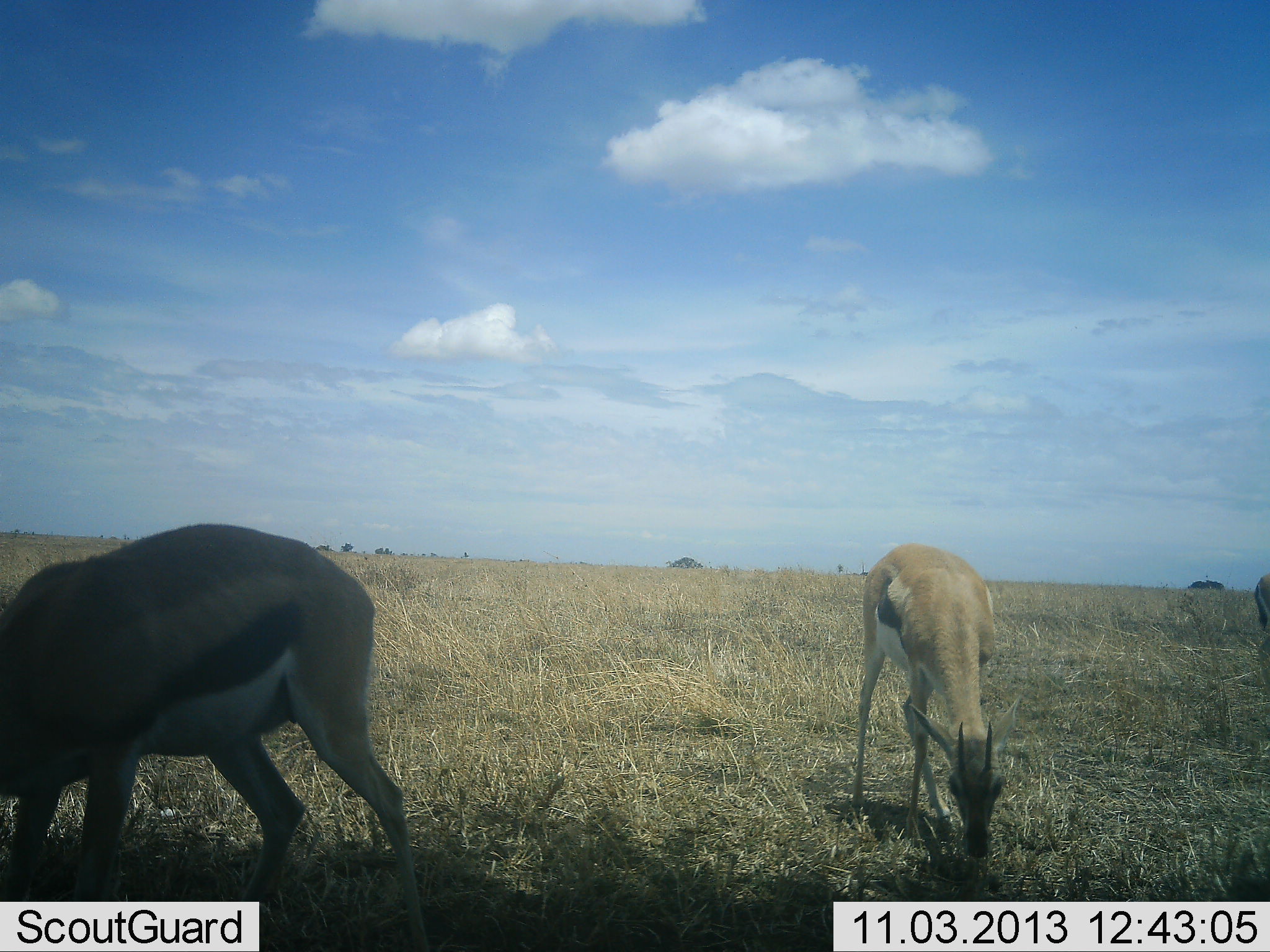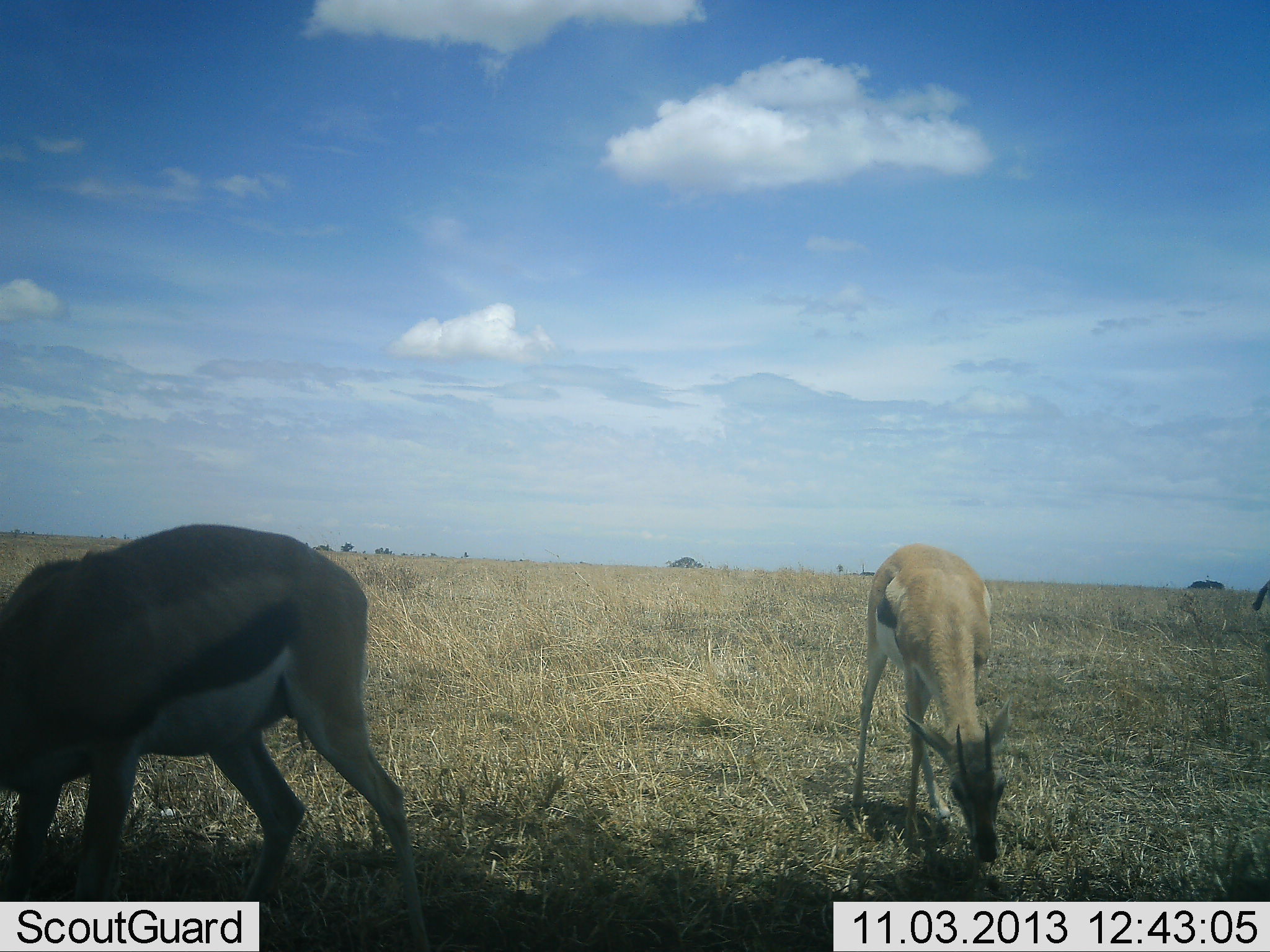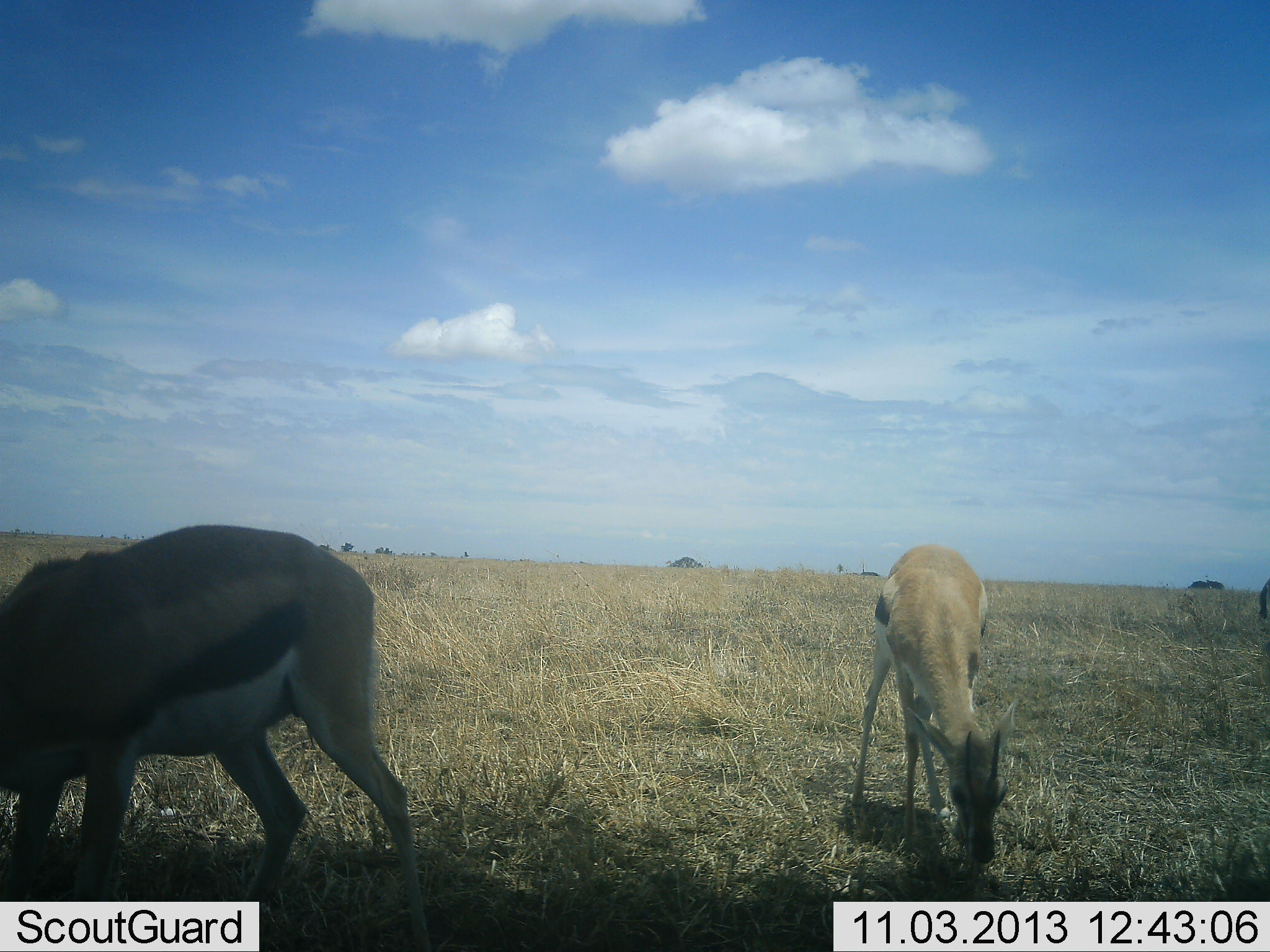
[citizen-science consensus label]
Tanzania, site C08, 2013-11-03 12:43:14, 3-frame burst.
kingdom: Animalia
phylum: Chordata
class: Mammalia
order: Artiodactyla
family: Bovidae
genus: Eudorcas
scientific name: Eudorcas thomsonii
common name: thomson's gazelle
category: gazellethomsons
Gazellethomsons (thomson's gazelle) (Eudorcas thomsonii), count 3. Behavior (volunteer vote fractions): standing 10%, resting 0%, moving 0%, interacting 0%. Young present (vote fraction): 0%. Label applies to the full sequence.